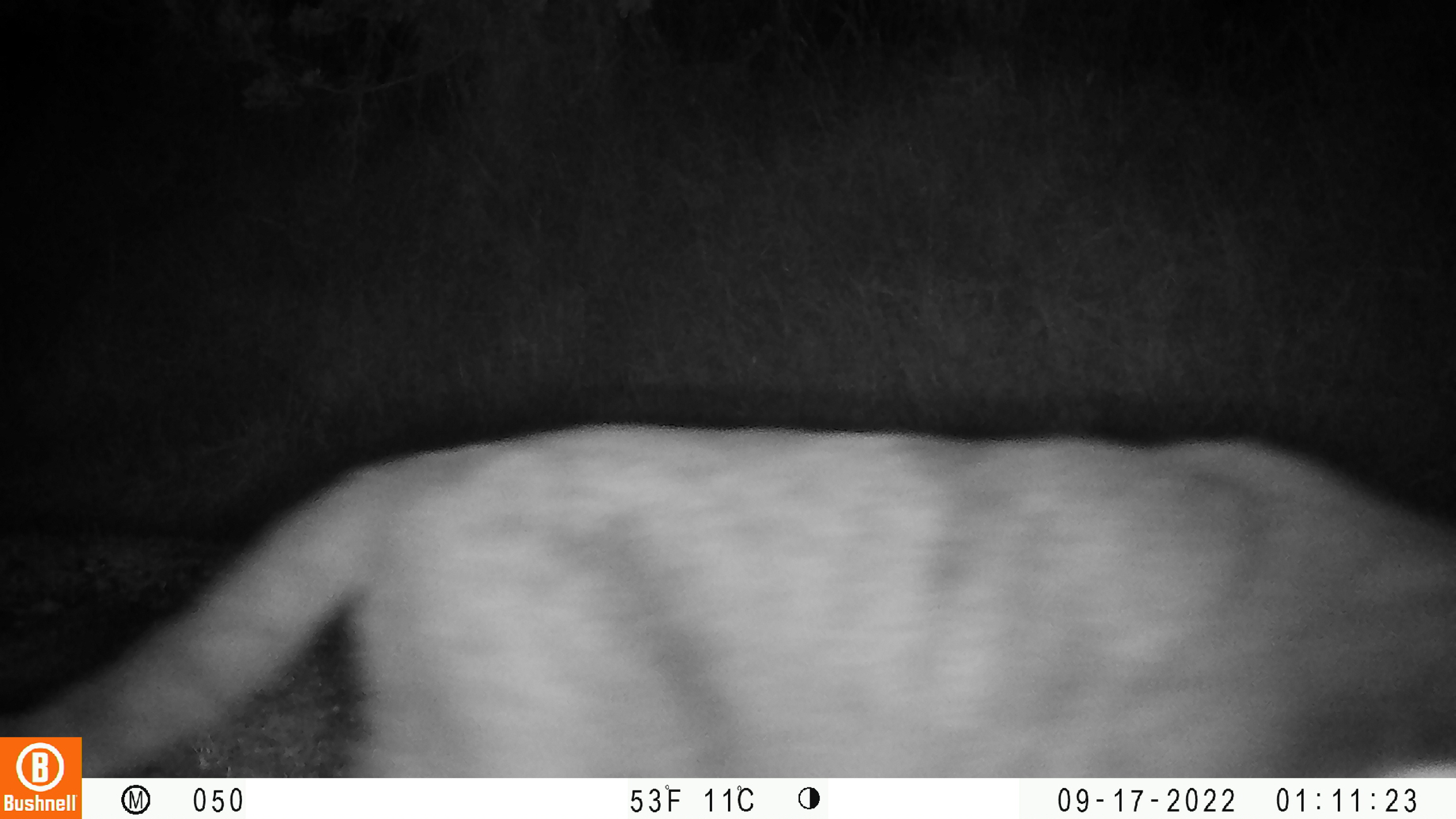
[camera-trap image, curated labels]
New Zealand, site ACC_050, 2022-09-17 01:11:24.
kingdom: Animalia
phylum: Chordata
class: Mammalia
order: Carnivora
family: Felidae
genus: Felis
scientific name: Felis catus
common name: domestic cat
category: cat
Cat (domestic cat) (Felis catus).